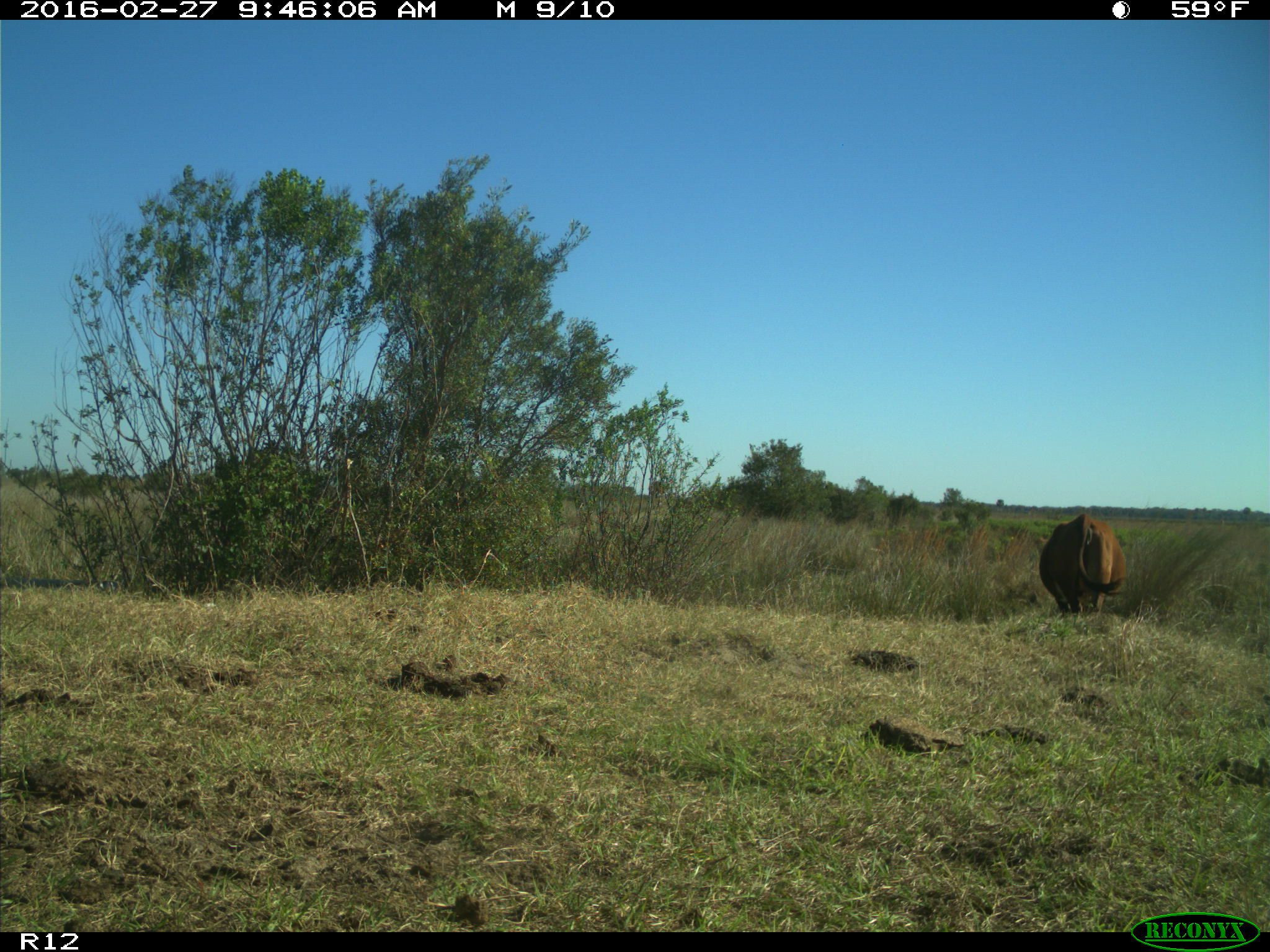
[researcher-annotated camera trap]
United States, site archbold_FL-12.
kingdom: Animalia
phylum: Chordata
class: Mammalia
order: Artiodactyla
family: Bovidae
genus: Bos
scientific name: Bos taurus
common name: domestic cow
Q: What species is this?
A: Bos taurus (domestic cow).